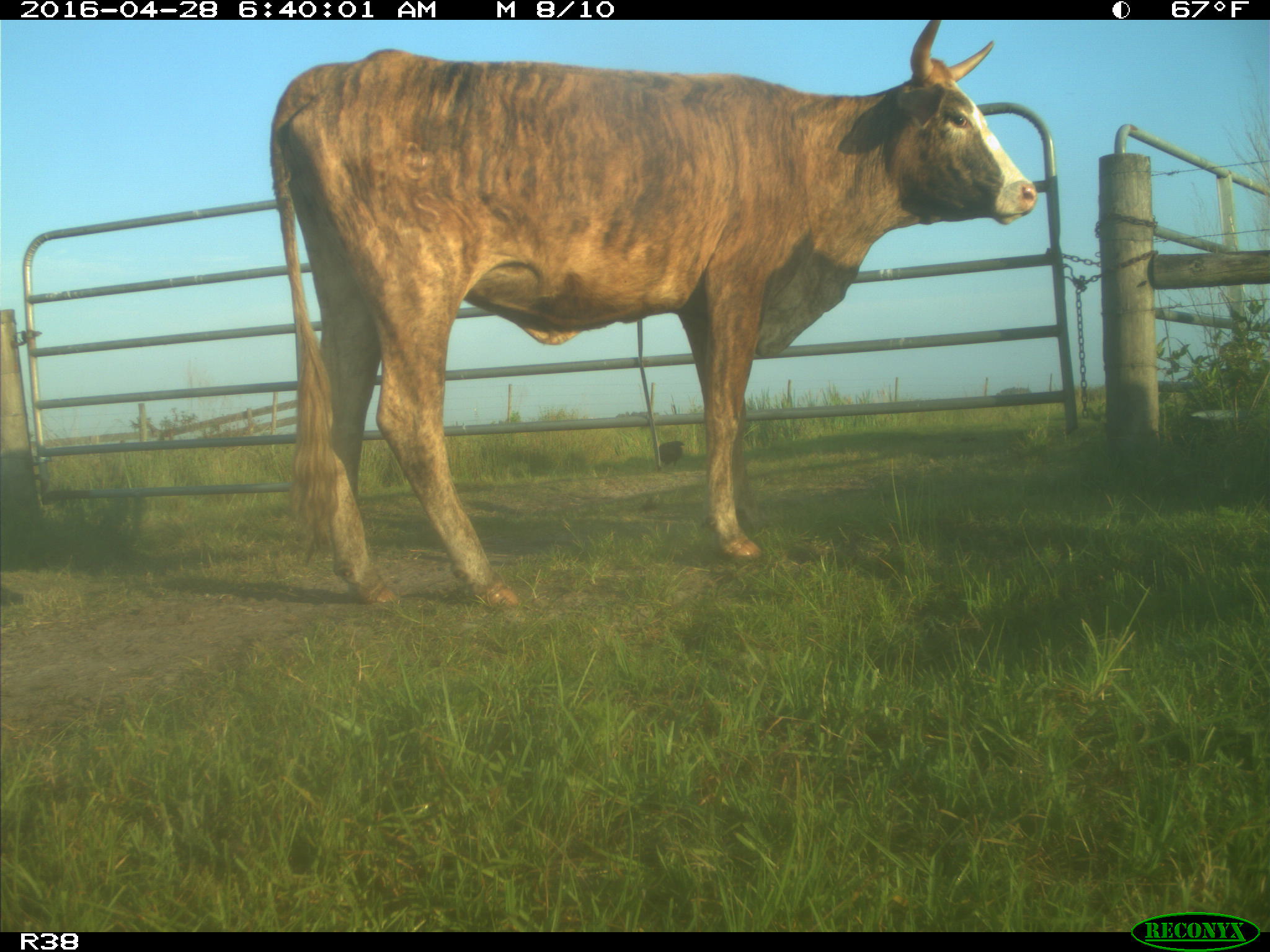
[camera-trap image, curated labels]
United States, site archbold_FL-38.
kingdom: Animalia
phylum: Chordata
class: Mammalia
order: Artiodactyla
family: Bovidae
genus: Bos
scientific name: Bos taurus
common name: domestic cow